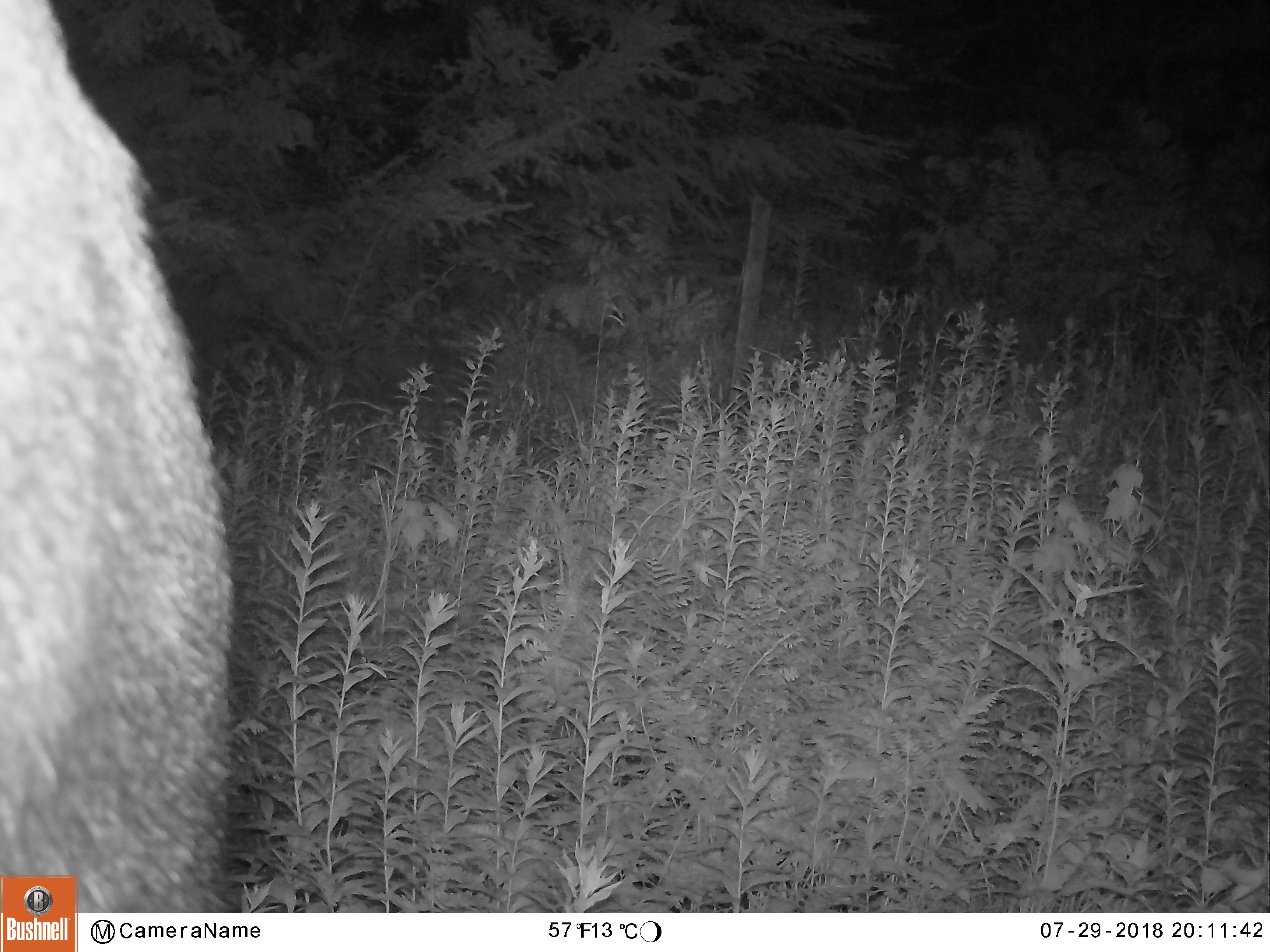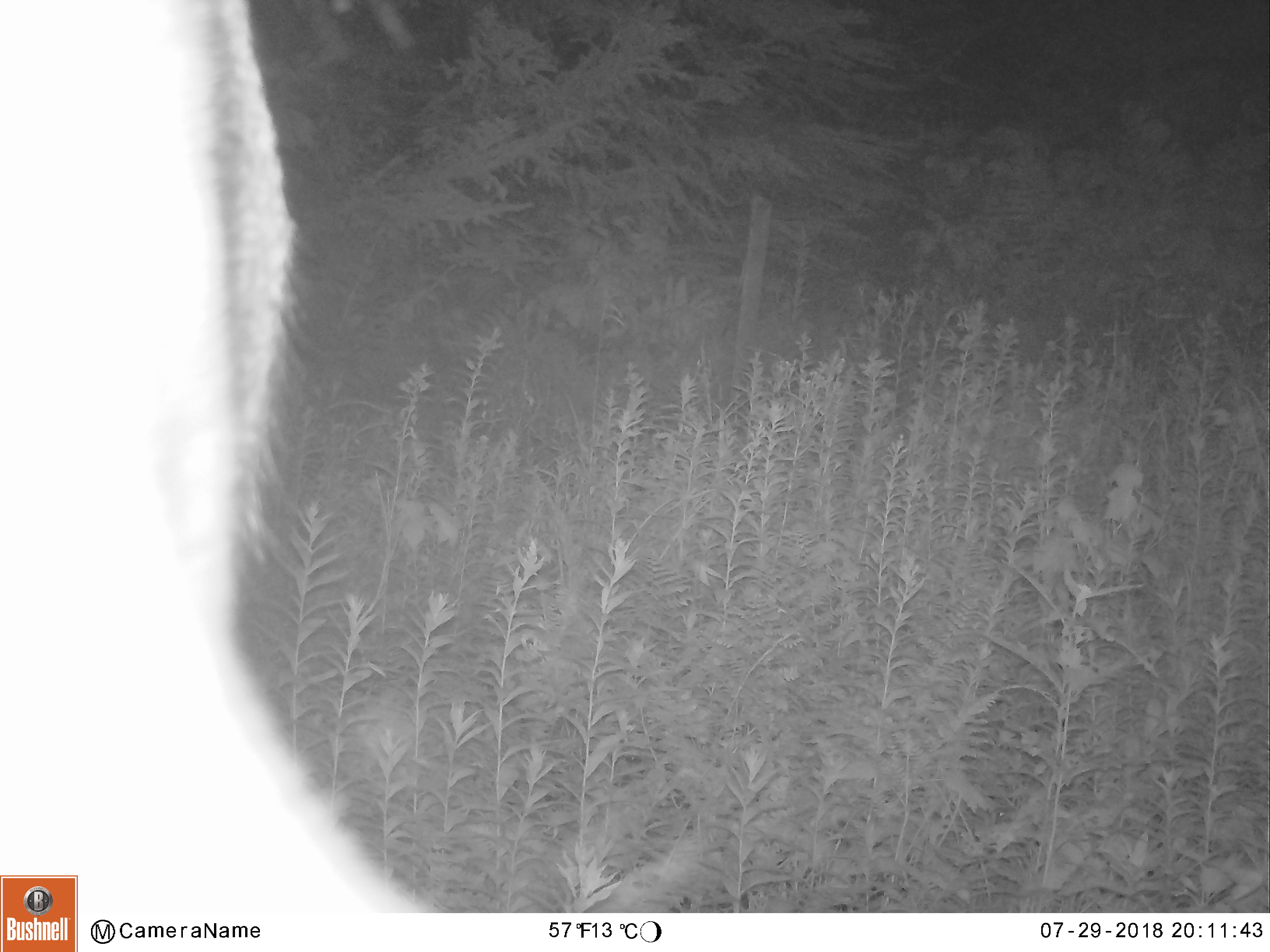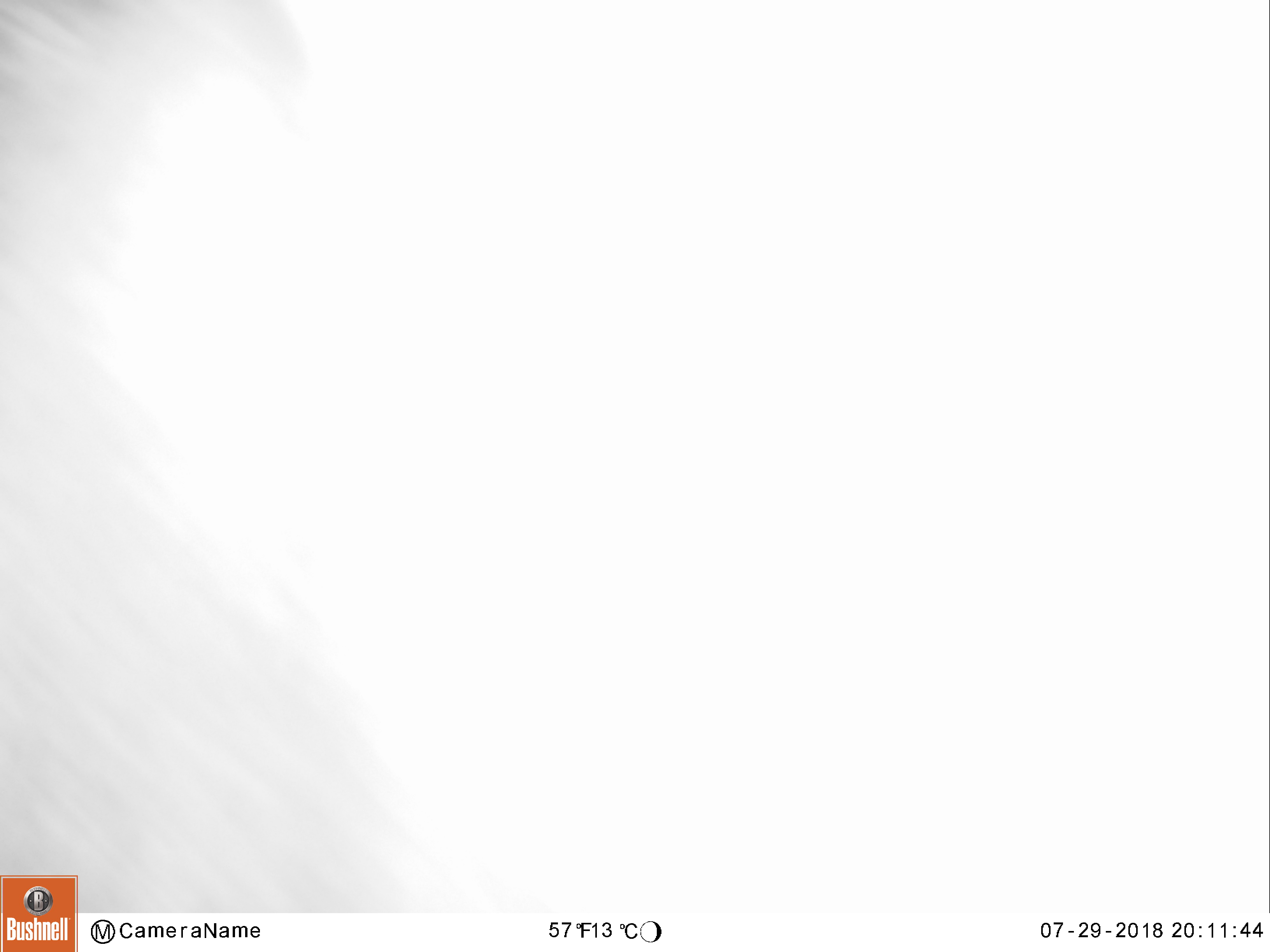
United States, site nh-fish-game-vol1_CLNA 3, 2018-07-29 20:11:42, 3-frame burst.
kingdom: Animalia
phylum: Chordata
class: Mammalia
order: Artiodactyla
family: Cervidae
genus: Alces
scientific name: Alces alces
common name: moose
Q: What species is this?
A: Moose (Alces alces).